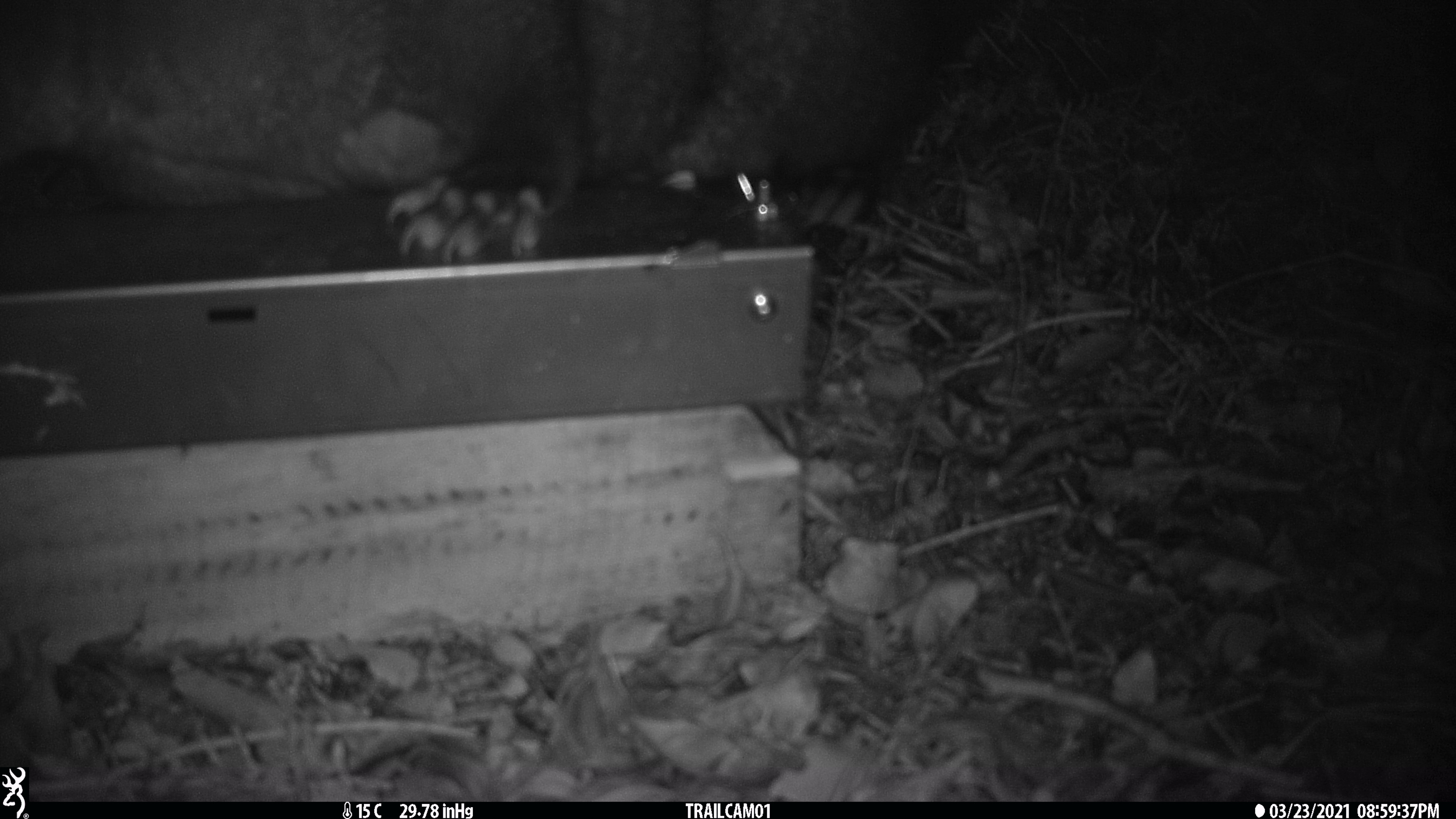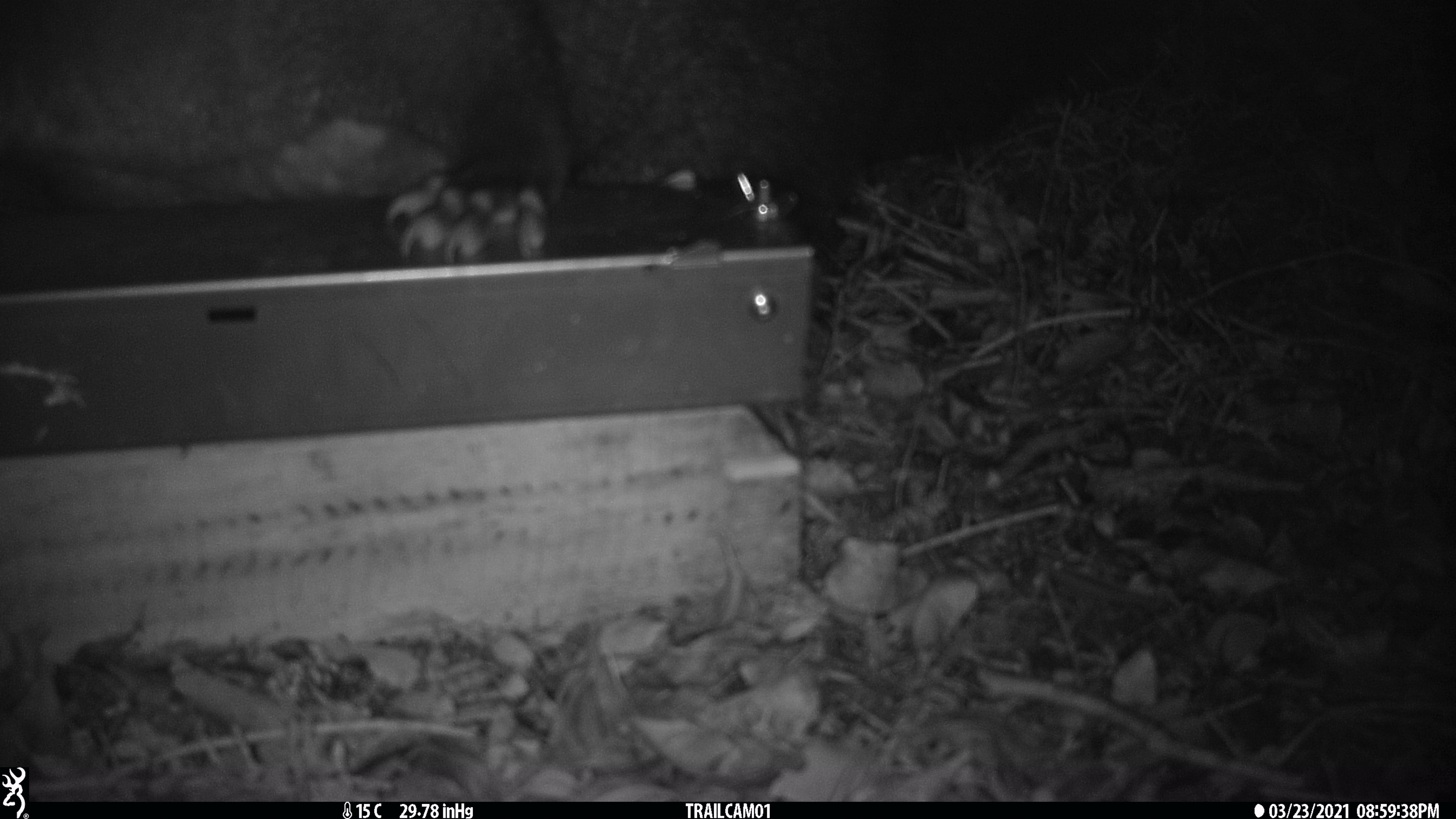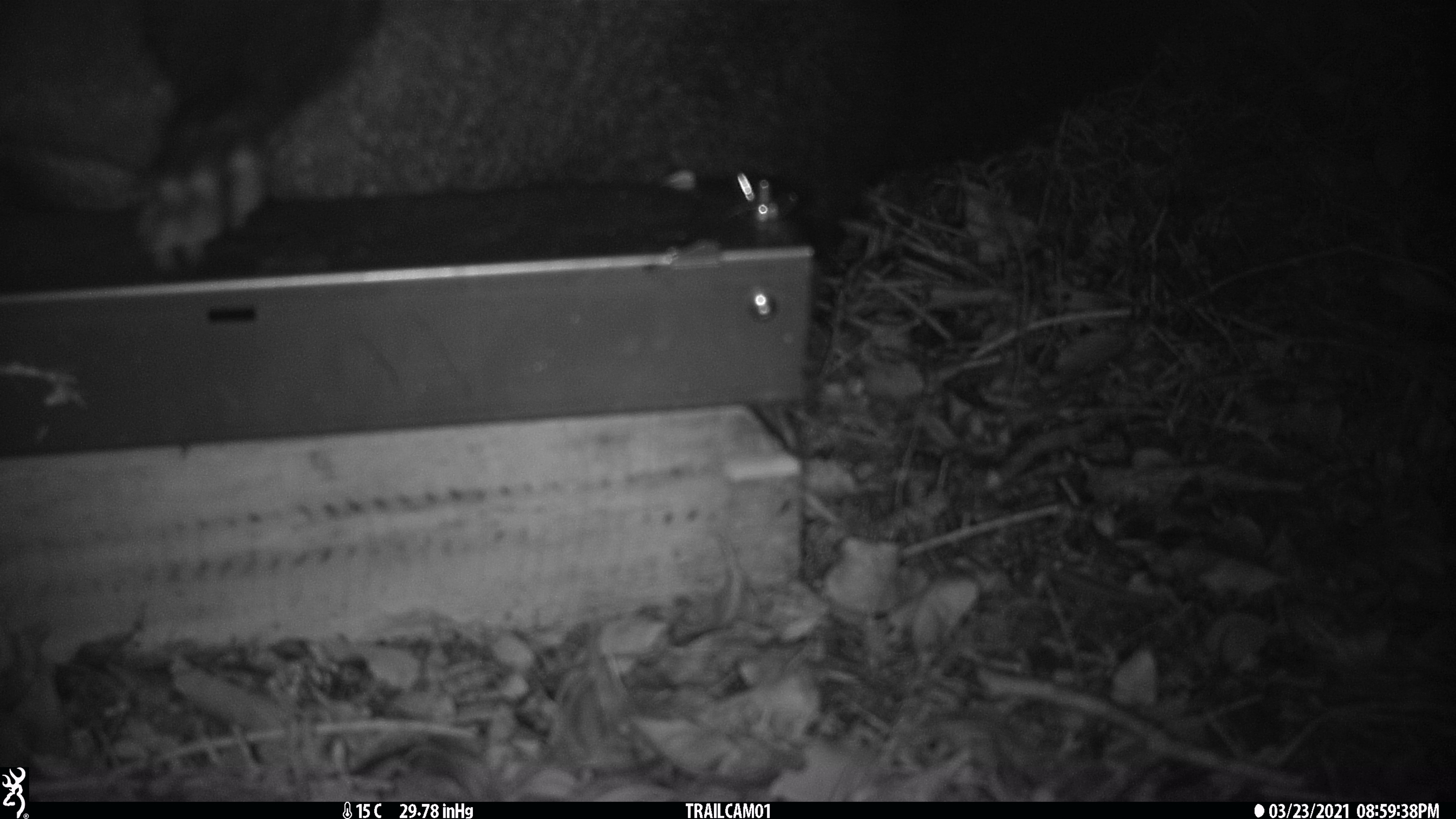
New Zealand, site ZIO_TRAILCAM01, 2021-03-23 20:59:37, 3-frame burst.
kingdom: Animalia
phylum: Chordata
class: Mammalia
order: Diprotodontia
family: Phalangeridae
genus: Trichosurus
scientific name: Trichosurus vulpecula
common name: common brushtail possum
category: possum